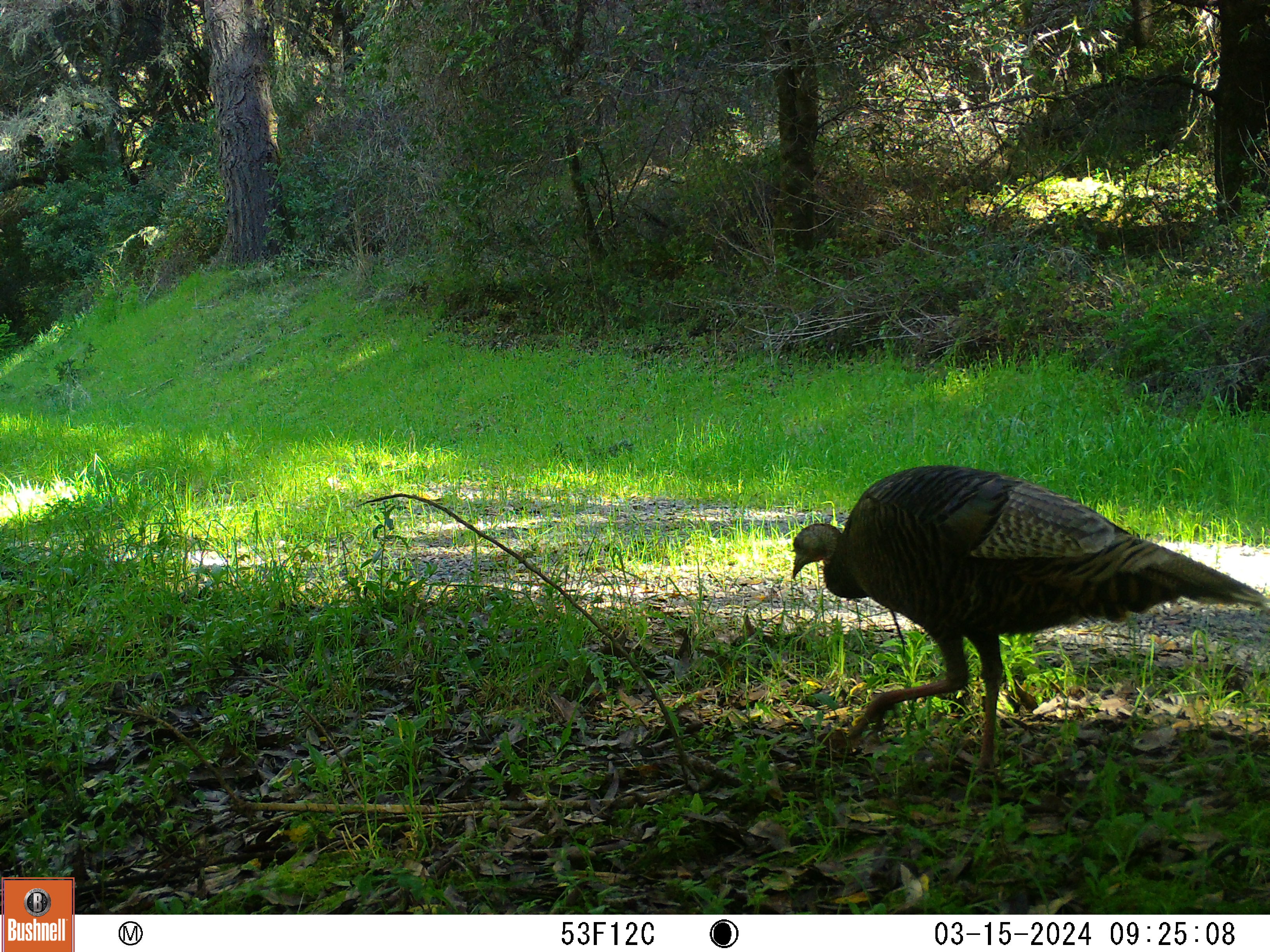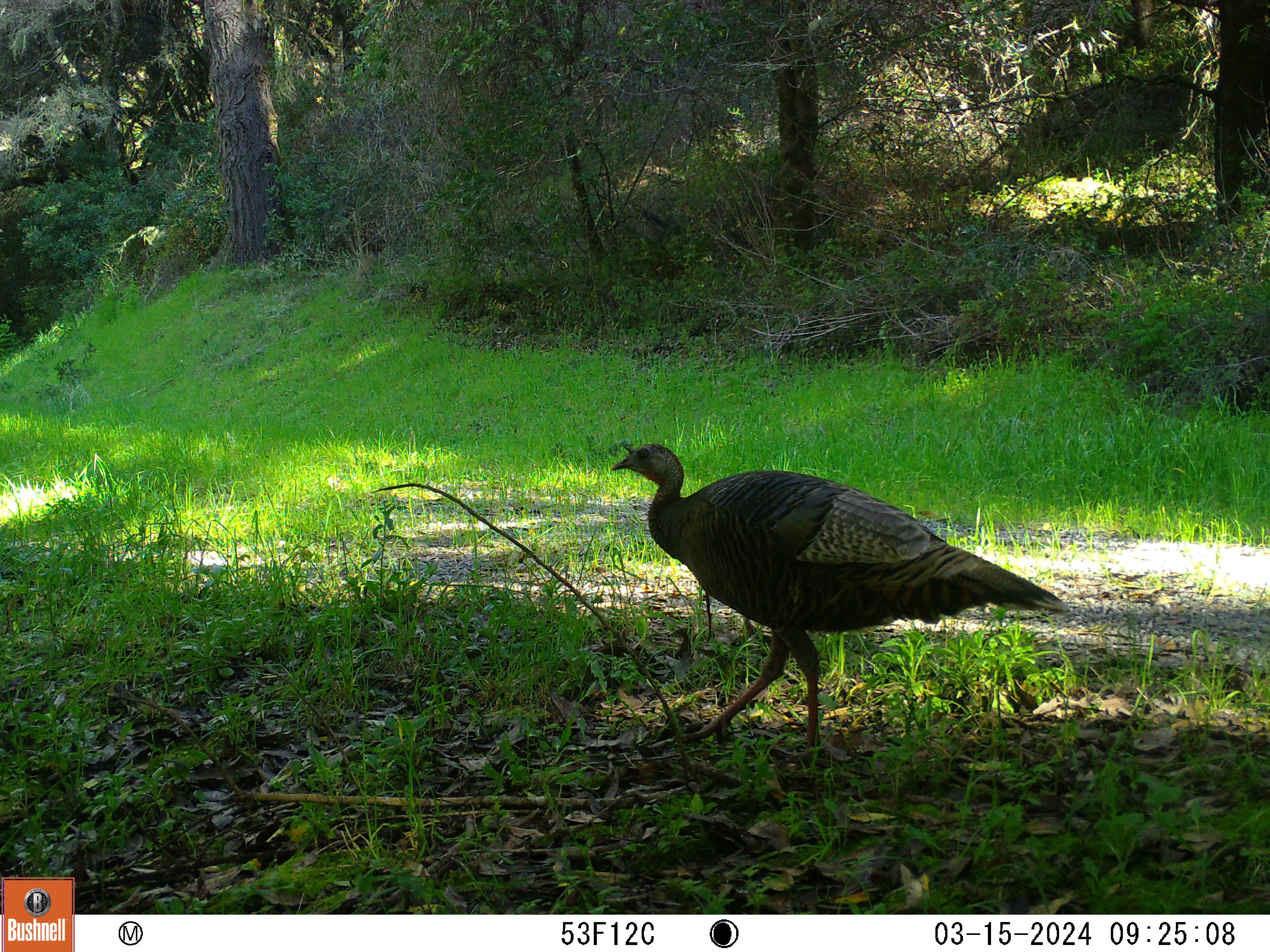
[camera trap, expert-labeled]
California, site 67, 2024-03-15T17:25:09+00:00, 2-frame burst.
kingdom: Animalia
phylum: Chordata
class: Aves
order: Galliformes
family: Phasianidae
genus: Meleagris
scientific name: Meleagris gallopavo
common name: turkey